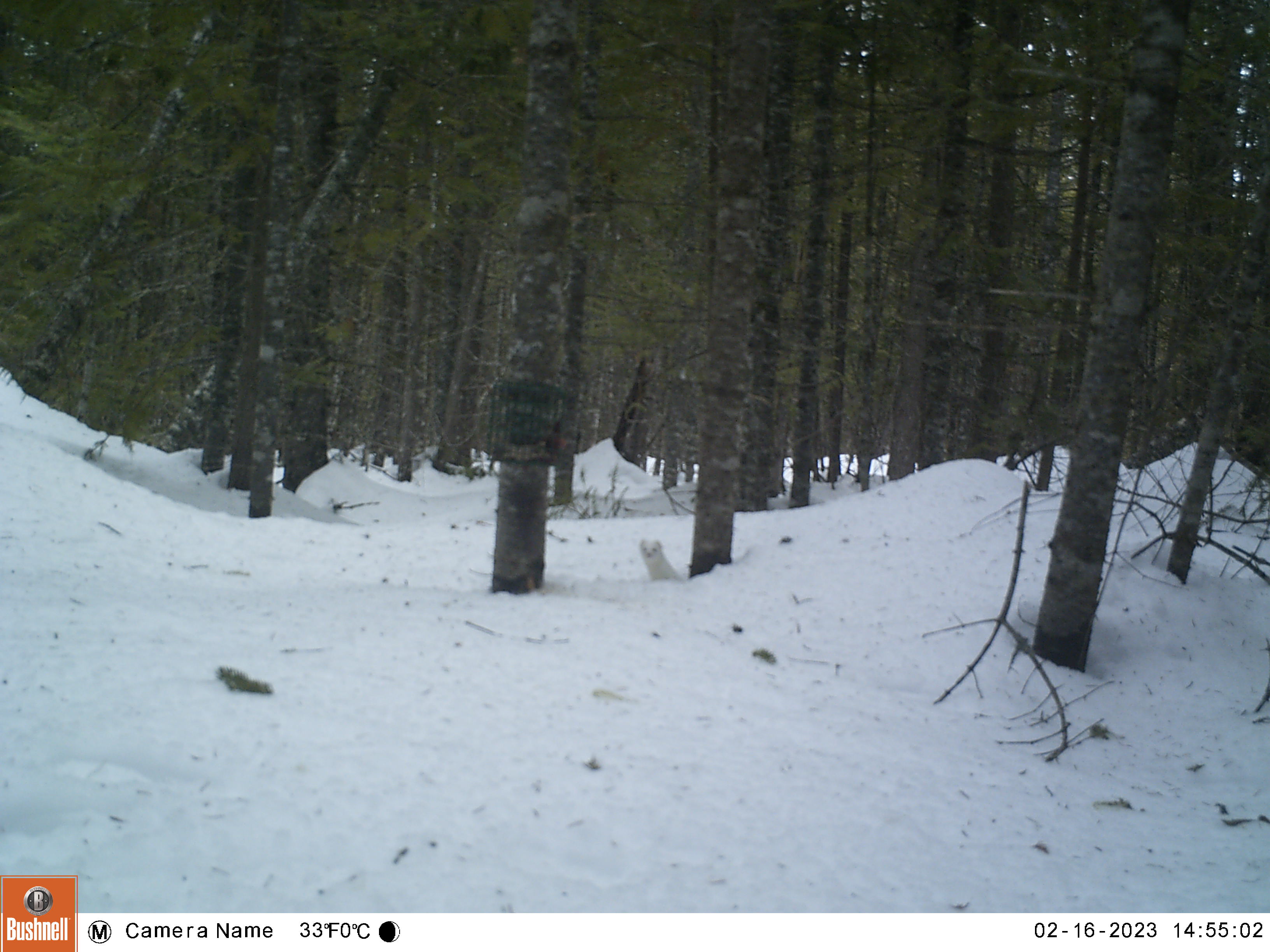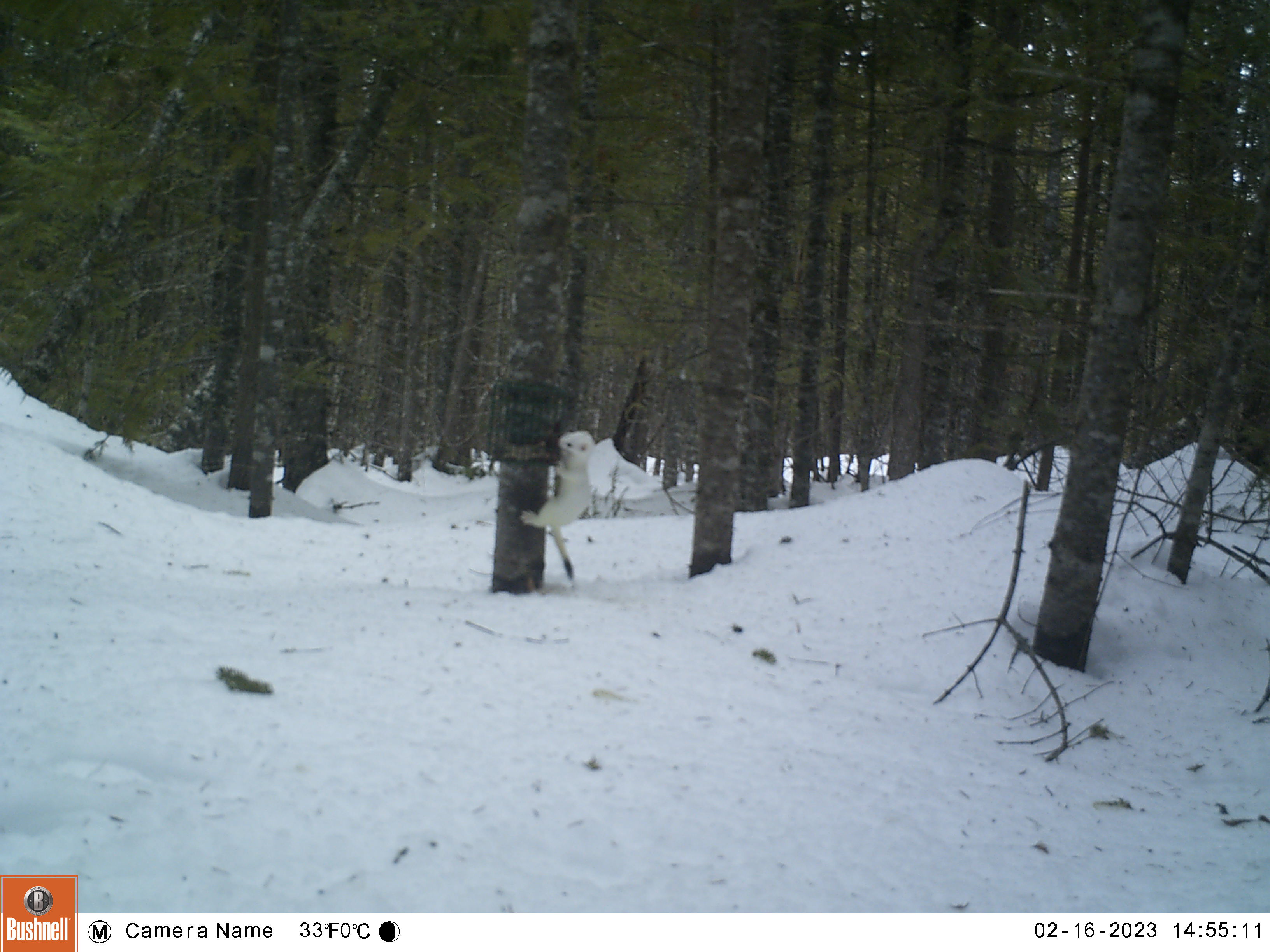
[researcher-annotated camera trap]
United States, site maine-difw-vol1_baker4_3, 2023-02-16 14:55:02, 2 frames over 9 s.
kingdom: Animalia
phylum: Chordata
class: Mammalia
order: Carnivora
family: Mustelidae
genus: Neogale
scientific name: Neogale frenata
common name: long-tailed weasel